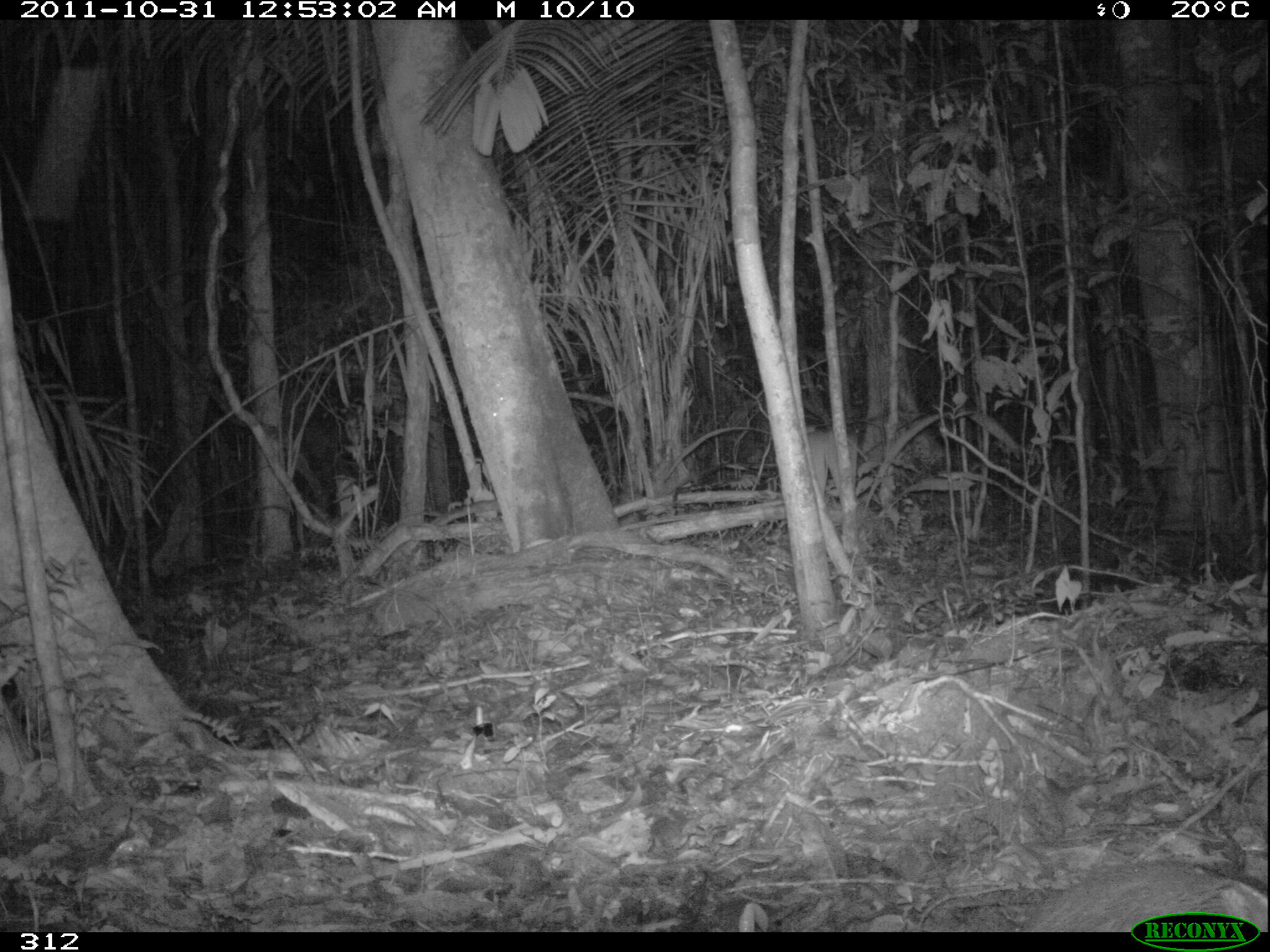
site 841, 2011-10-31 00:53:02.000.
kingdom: Animalia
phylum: Chordata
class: Mammalia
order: Rodentia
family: Cuniculidae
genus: Cuniculus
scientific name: Cuniculus paca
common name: spotted paca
Cuniculus paca (spotted paca).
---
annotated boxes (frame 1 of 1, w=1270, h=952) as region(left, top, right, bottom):
cuniculus paca: region(1010, 856, 1270, 931)